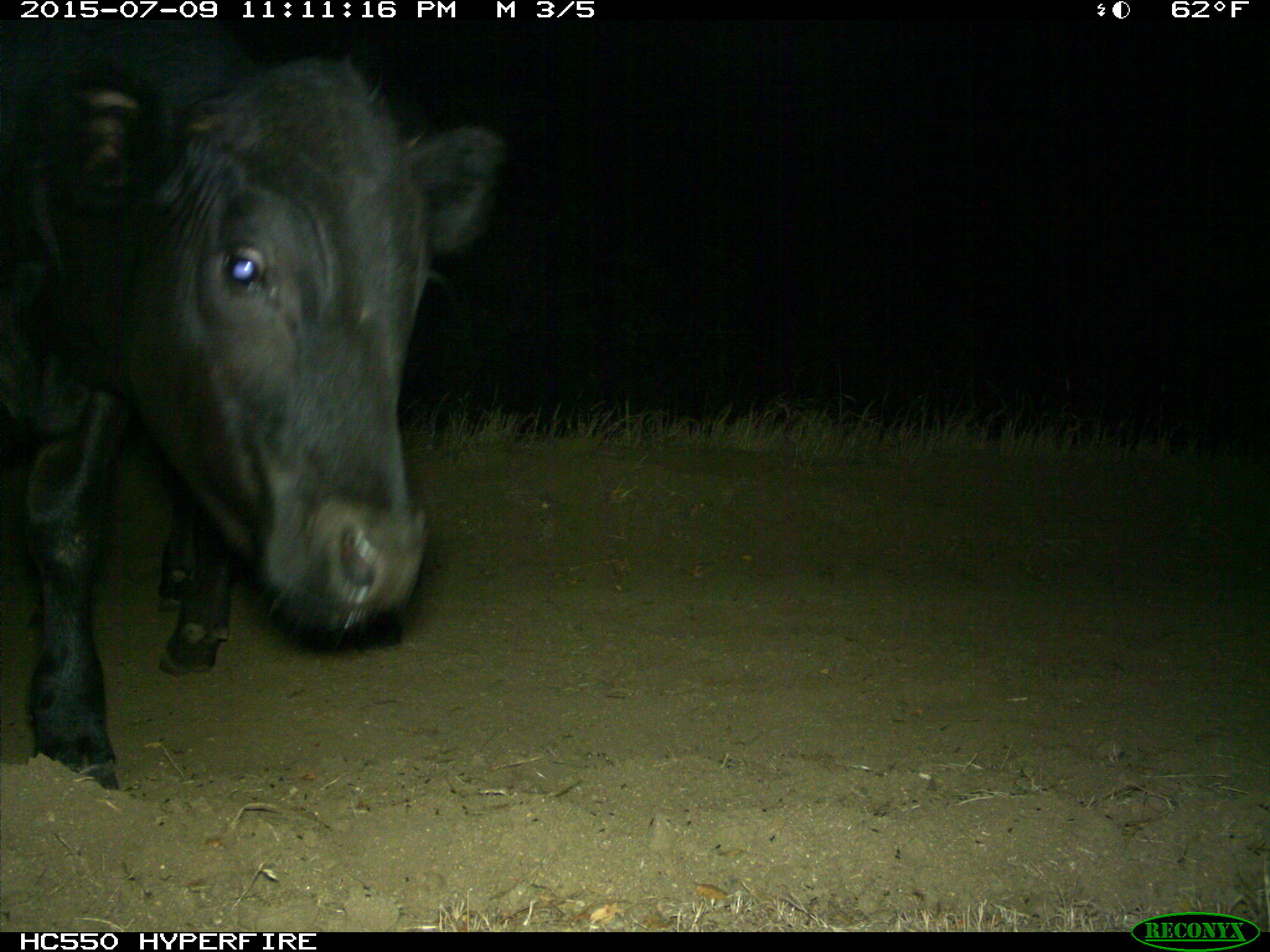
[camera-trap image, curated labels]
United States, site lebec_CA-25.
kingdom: Animalia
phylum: Chordata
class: Mammalia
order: Artiodactyla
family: Bovidae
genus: Bos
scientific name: Bos taurus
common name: domestic cow